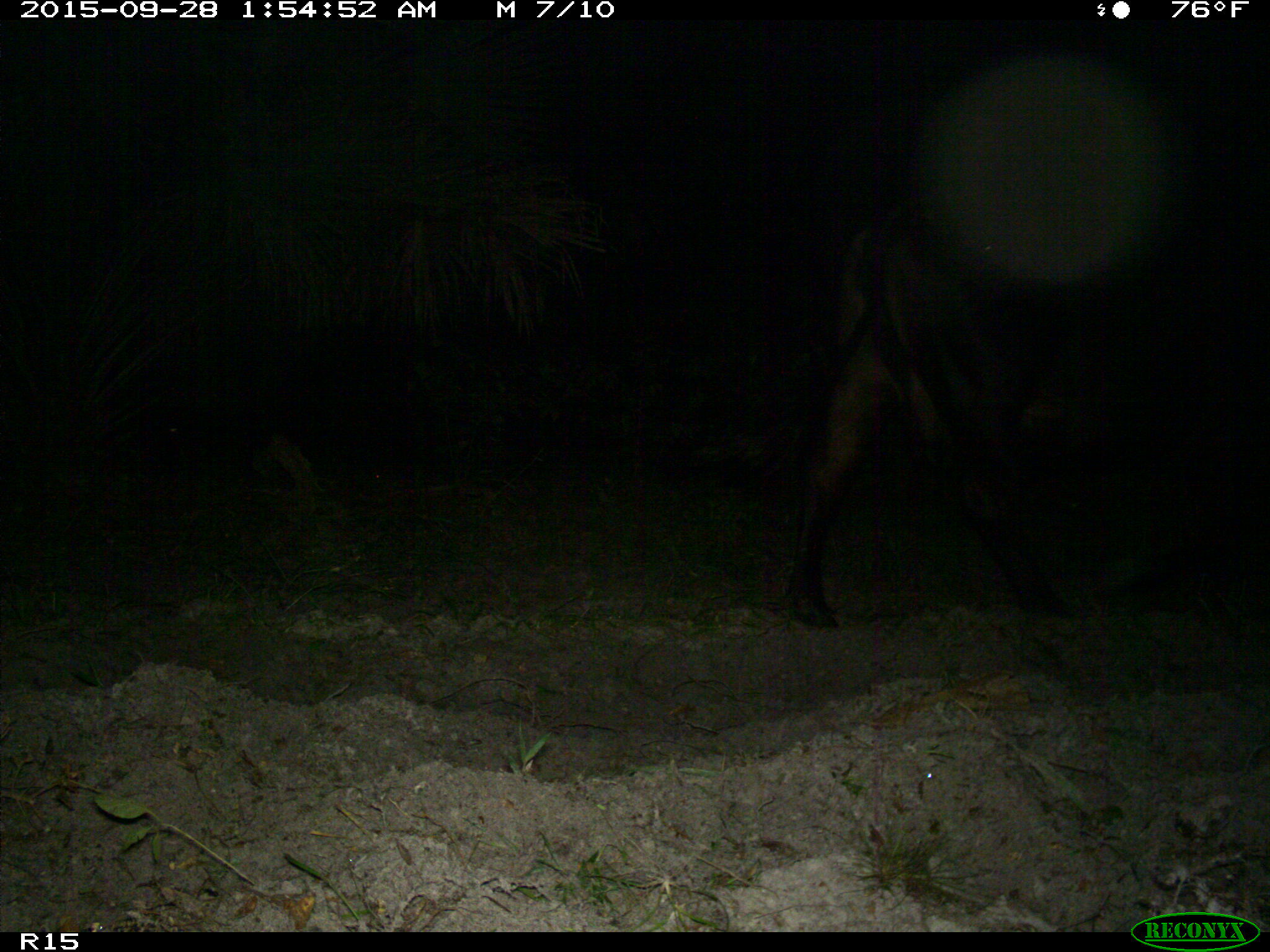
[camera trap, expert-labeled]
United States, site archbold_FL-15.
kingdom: Animalia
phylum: Chordata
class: Mammalia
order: Artiodactyla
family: Bovidae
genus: Bos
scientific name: Bos taurus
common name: domestic cow